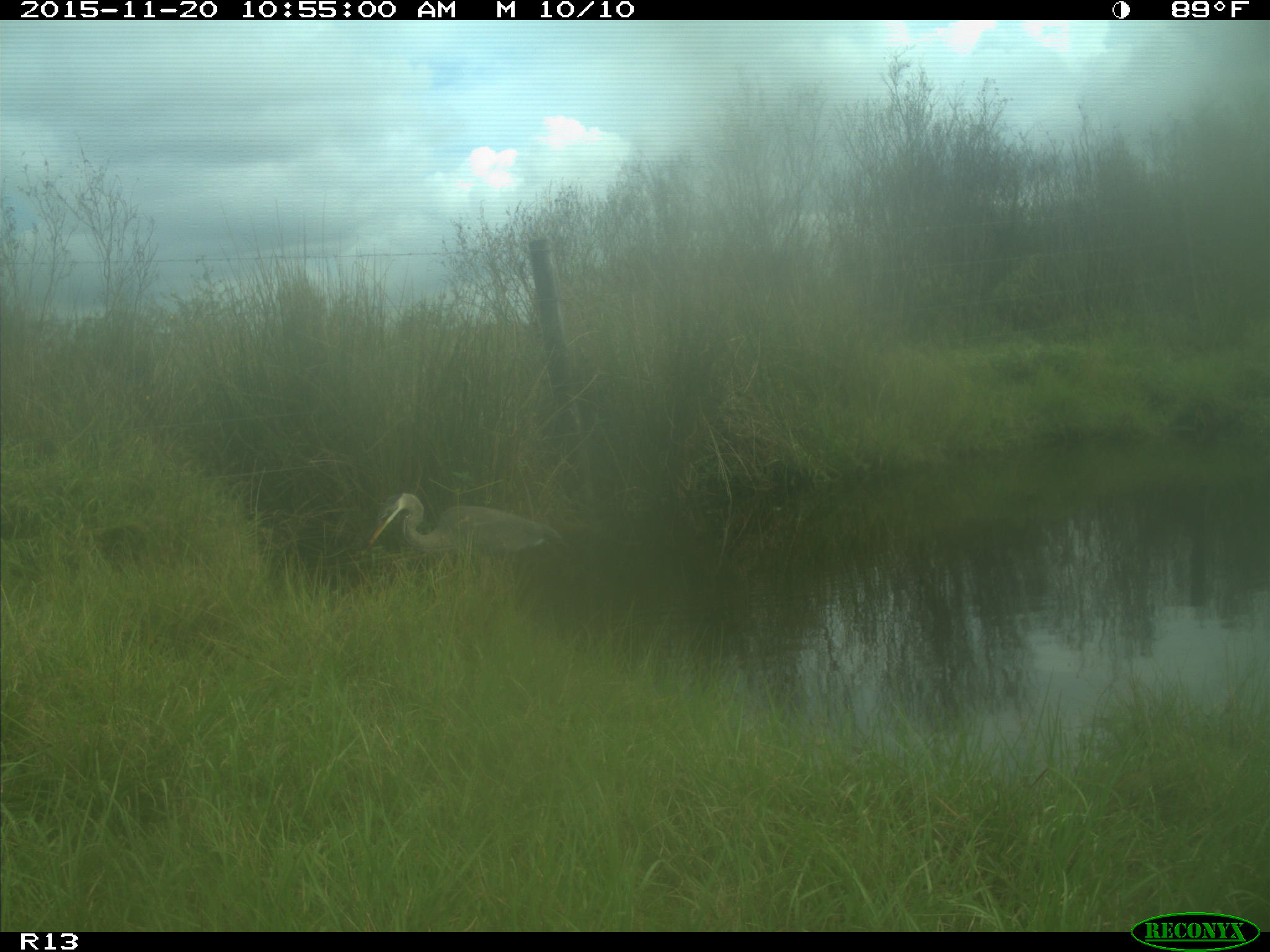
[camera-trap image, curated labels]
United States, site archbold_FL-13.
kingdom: Animalia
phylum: Chordata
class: Aves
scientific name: Aves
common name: birds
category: unidentified bird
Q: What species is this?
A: Unidentified bird (birds) (Aves).